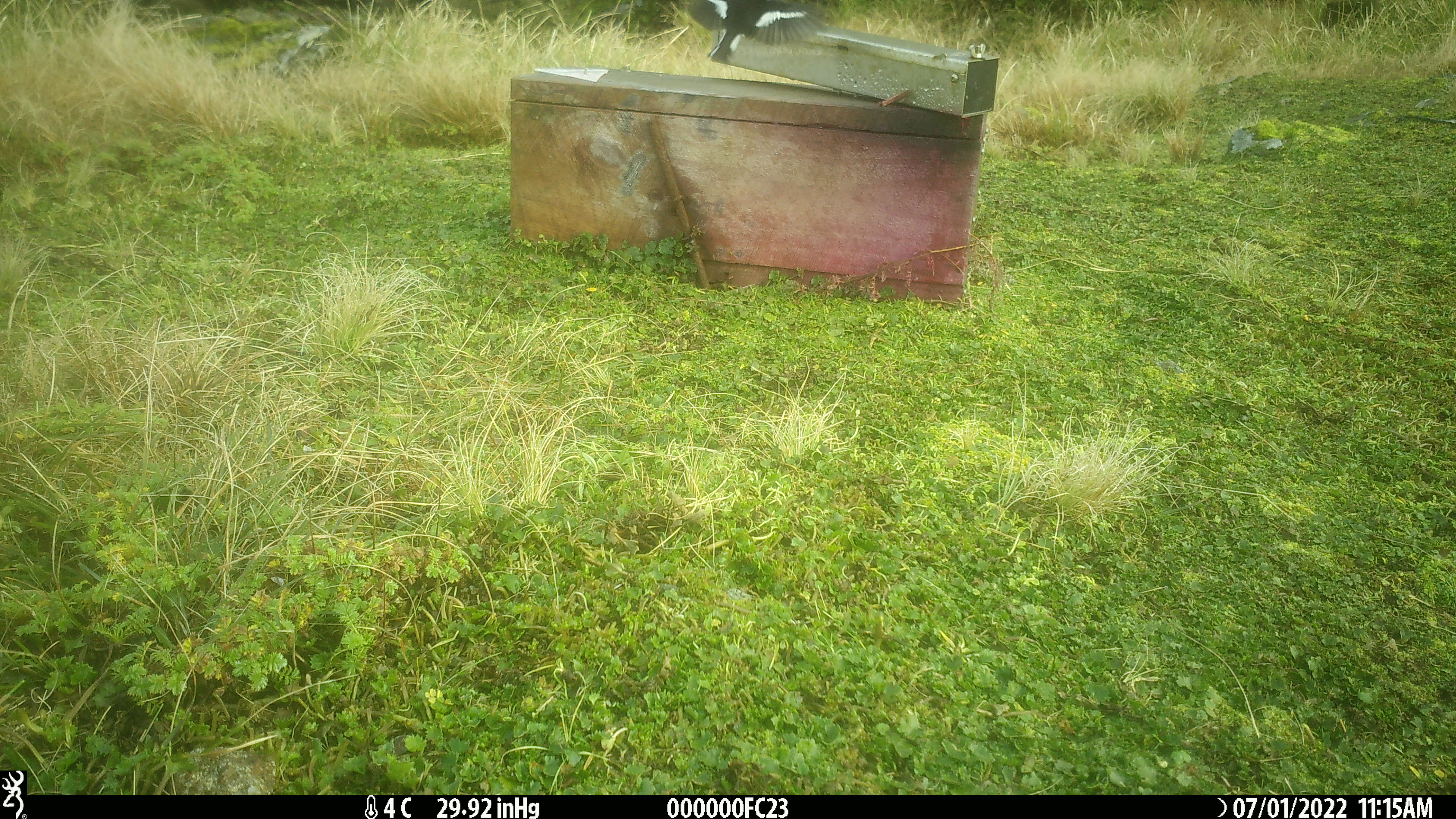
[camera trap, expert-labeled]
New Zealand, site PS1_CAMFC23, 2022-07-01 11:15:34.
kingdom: Animalia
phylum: Chordata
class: Aves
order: Passeriformes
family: Petroicidae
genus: Petroica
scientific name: Petroica macrocephala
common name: tomtit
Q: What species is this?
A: Tomtit (Petroica macrocephala).